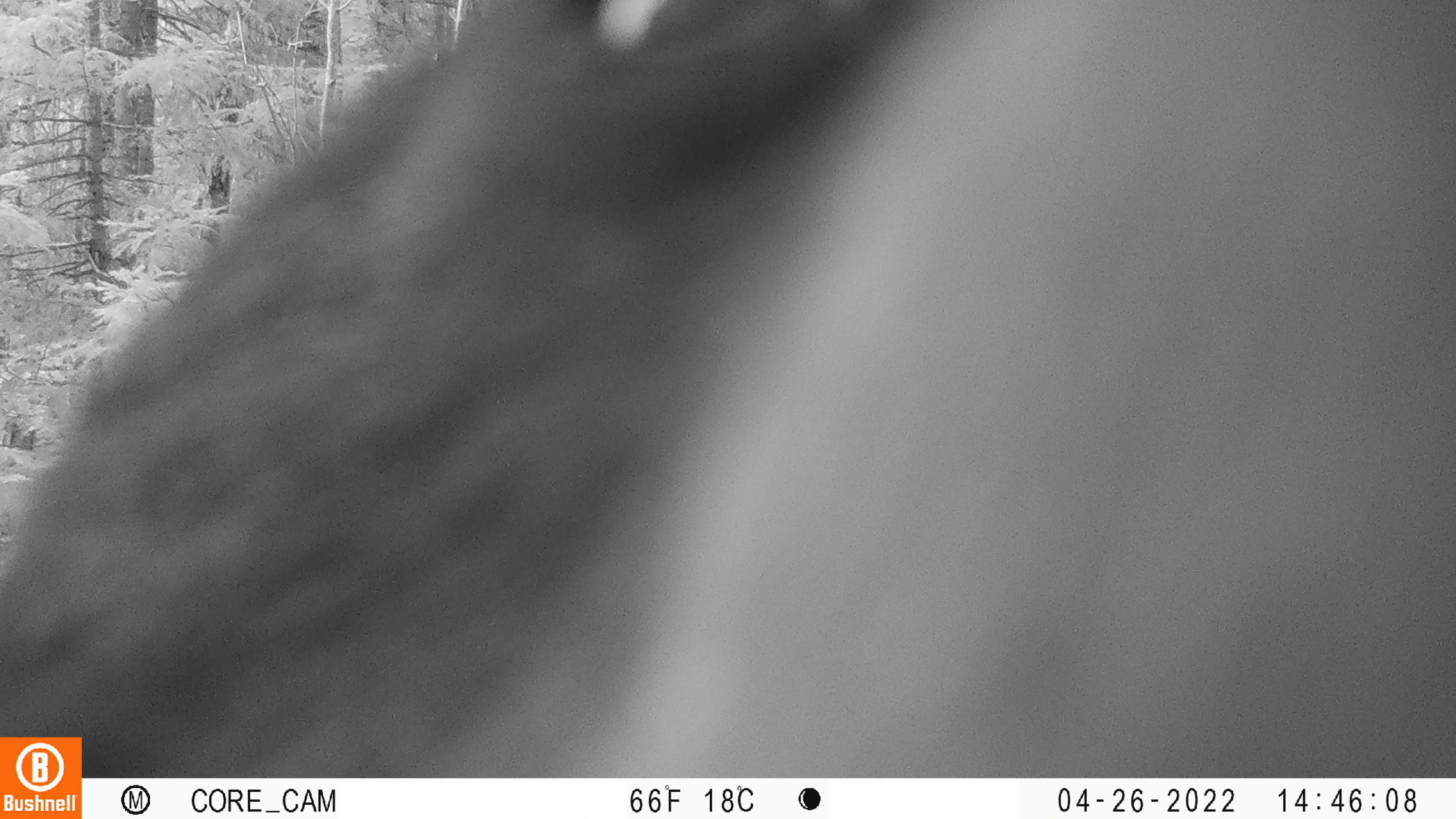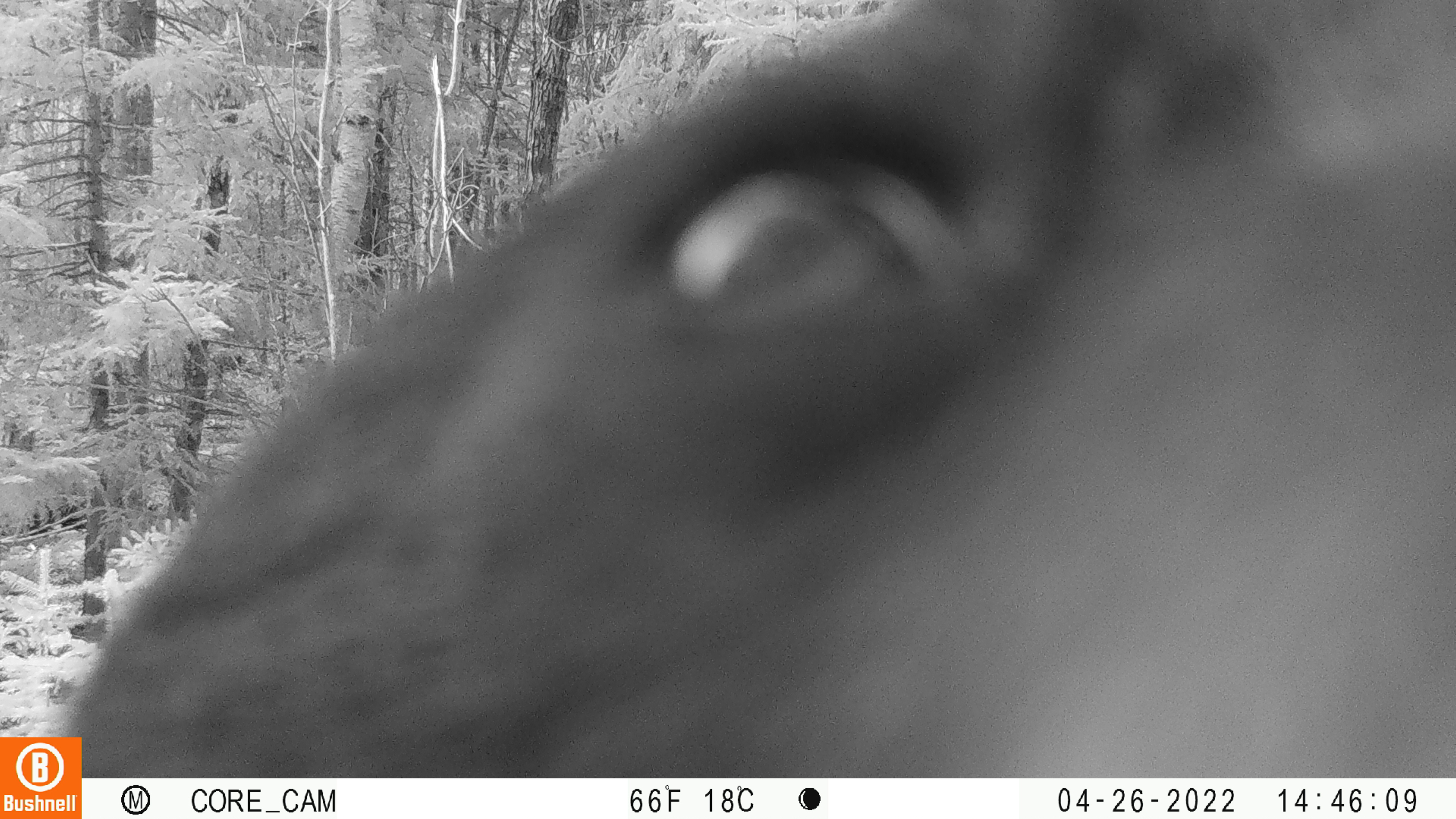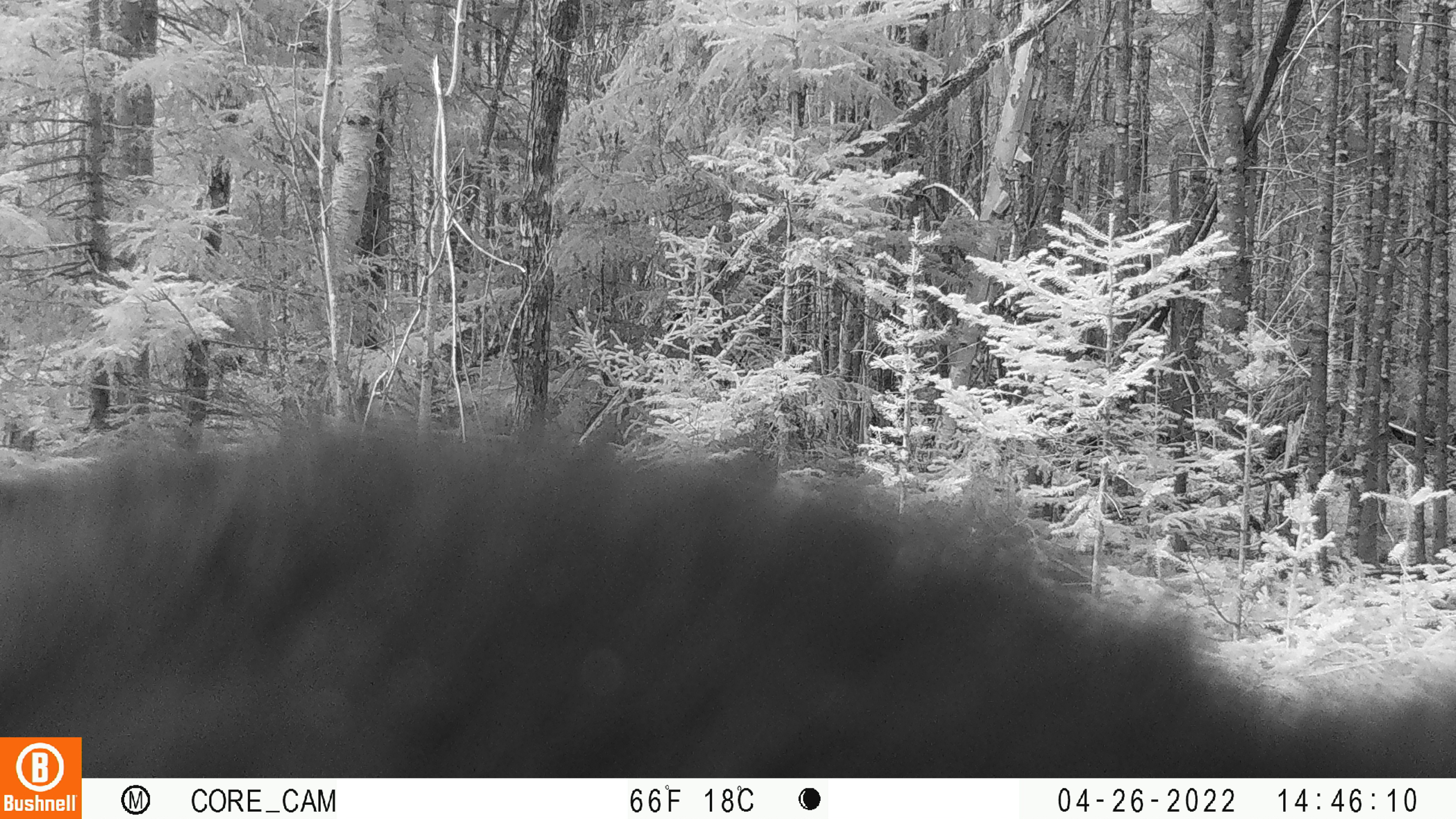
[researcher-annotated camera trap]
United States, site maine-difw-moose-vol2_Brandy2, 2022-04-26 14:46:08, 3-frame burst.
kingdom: Animalia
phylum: Chordata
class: Mammalia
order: Carnivora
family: Ursidae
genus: Ursus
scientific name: Ursus americanus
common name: black bear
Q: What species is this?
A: Black bear (Ursus americanus).